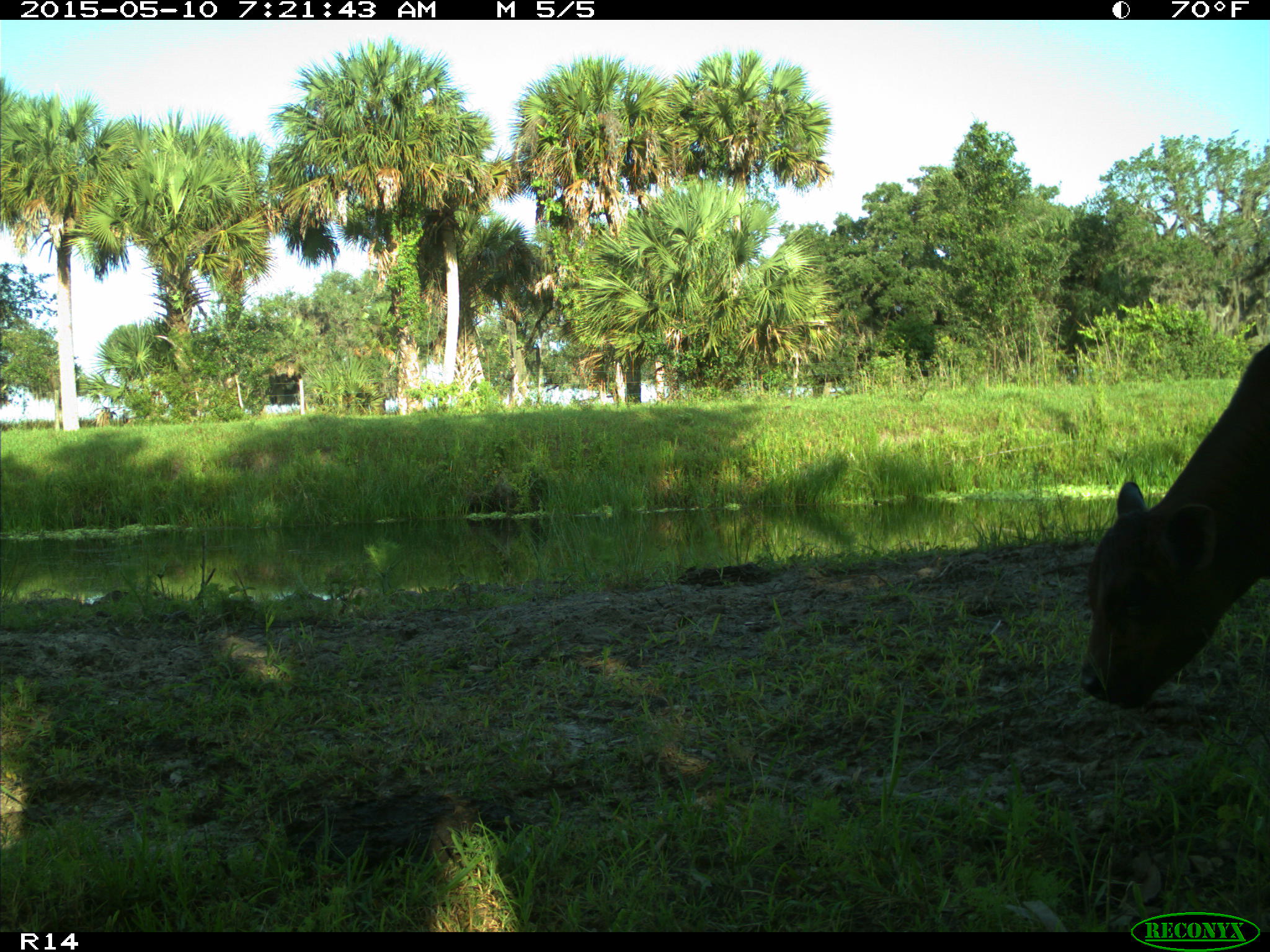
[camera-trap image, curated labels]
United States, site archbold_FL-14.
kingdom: Animalia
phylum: Chordata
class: Mammalia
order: Artiodactyla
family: Bovidae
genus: Bos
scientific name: Bos taurus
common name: domestic cow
Bos taurus (domestic cow).